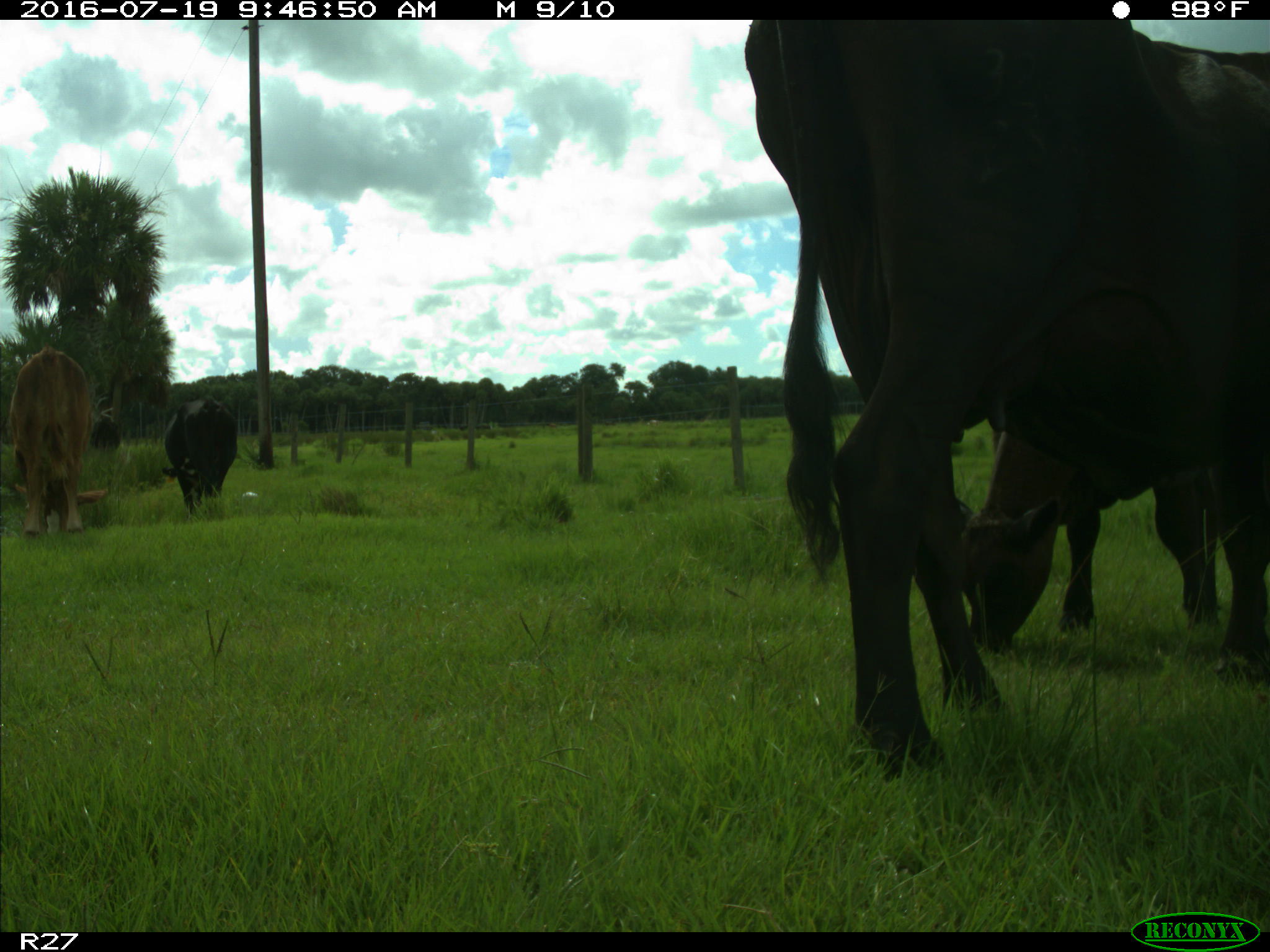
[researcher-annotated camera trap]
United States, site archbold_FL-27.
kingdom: Animalia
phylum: Chordata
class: Mammalia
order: Artiodactyla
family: Bovidae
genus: Bos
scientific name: Bos taurus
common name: domestic cow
Bos taurus (domestic cow).